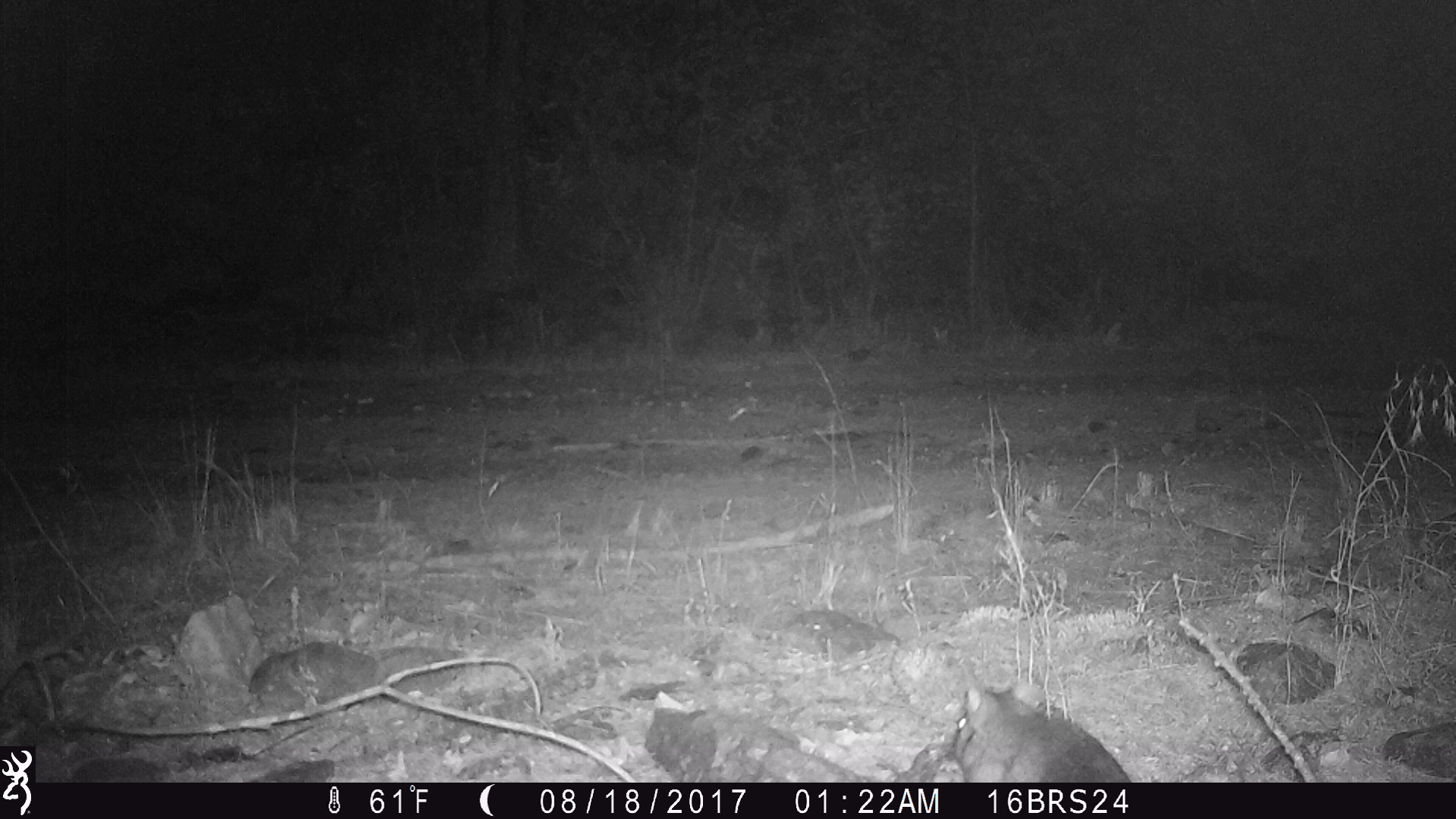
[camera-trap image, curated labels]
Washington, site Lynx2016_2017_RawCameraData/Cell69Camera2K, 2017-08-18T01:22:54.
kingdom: Animalia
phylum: Chordata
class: Mammalia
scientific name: Mammalia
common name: small mammal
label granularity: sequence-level